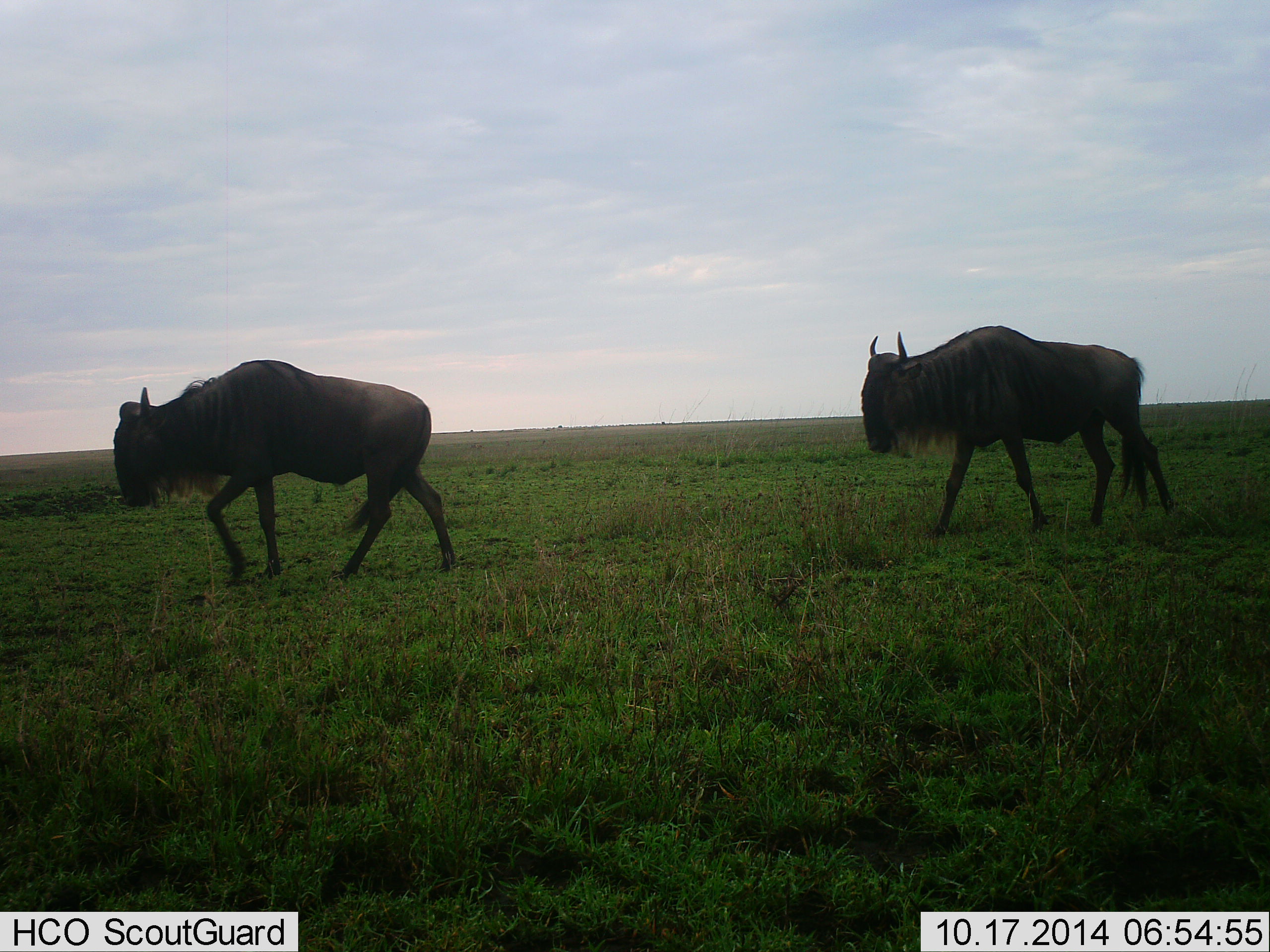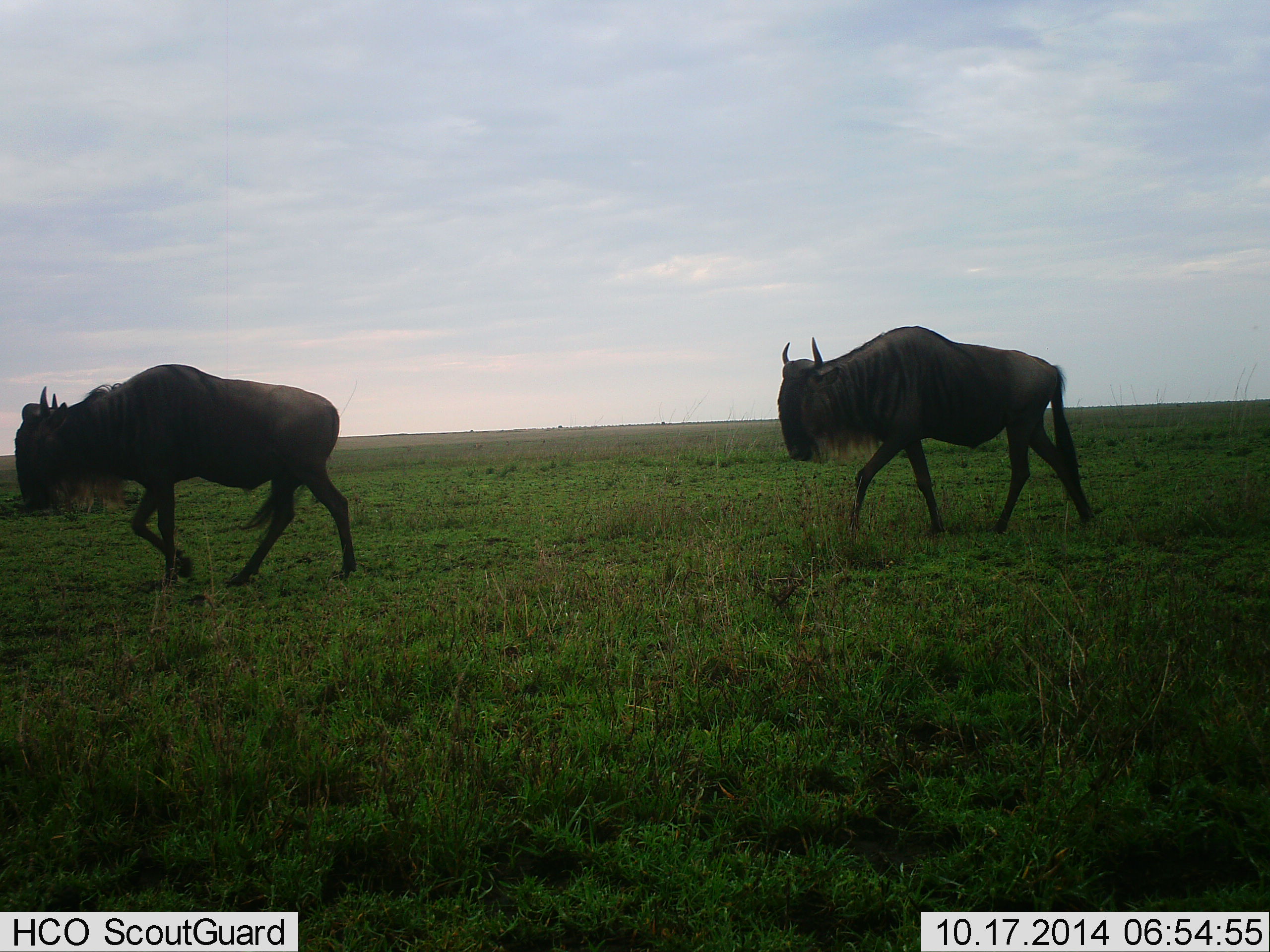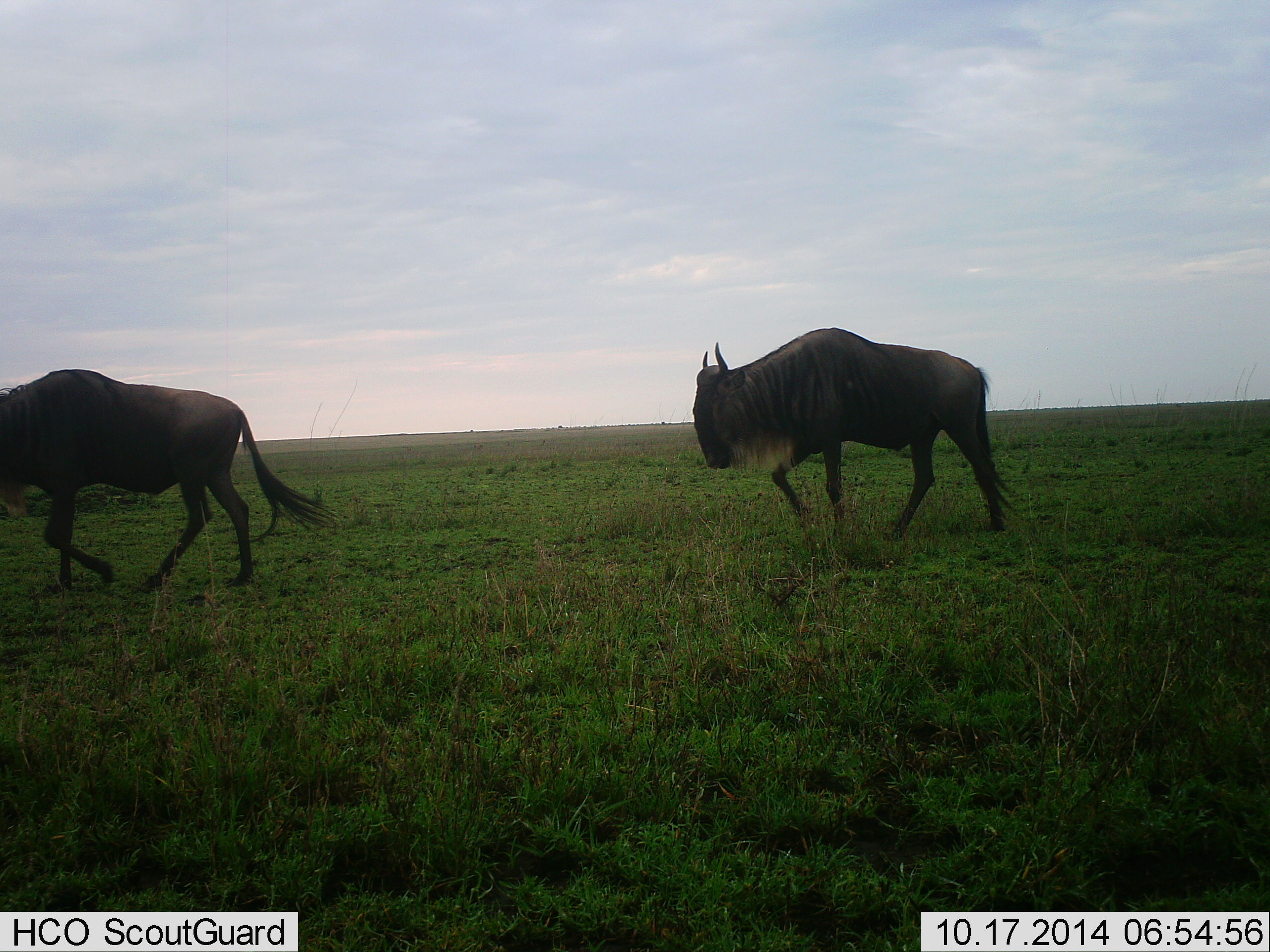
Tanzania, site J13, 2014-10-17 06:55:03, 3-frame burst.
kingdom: Animalia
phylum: Chordata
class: Mammalia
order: Artiodactyla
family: Bovidae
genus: Connochaetes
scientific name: Connochaetes taurinus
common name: blue wildebeest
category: wildebeest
Wildebeest (blue wildebeest) (Connochaetes taurinus), count 2. Behavior (volunteer vote fractions): standing 0%, resting 0%, moving 100%, interacting 0%. Young present (vote fraction): 0%. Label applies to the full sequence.